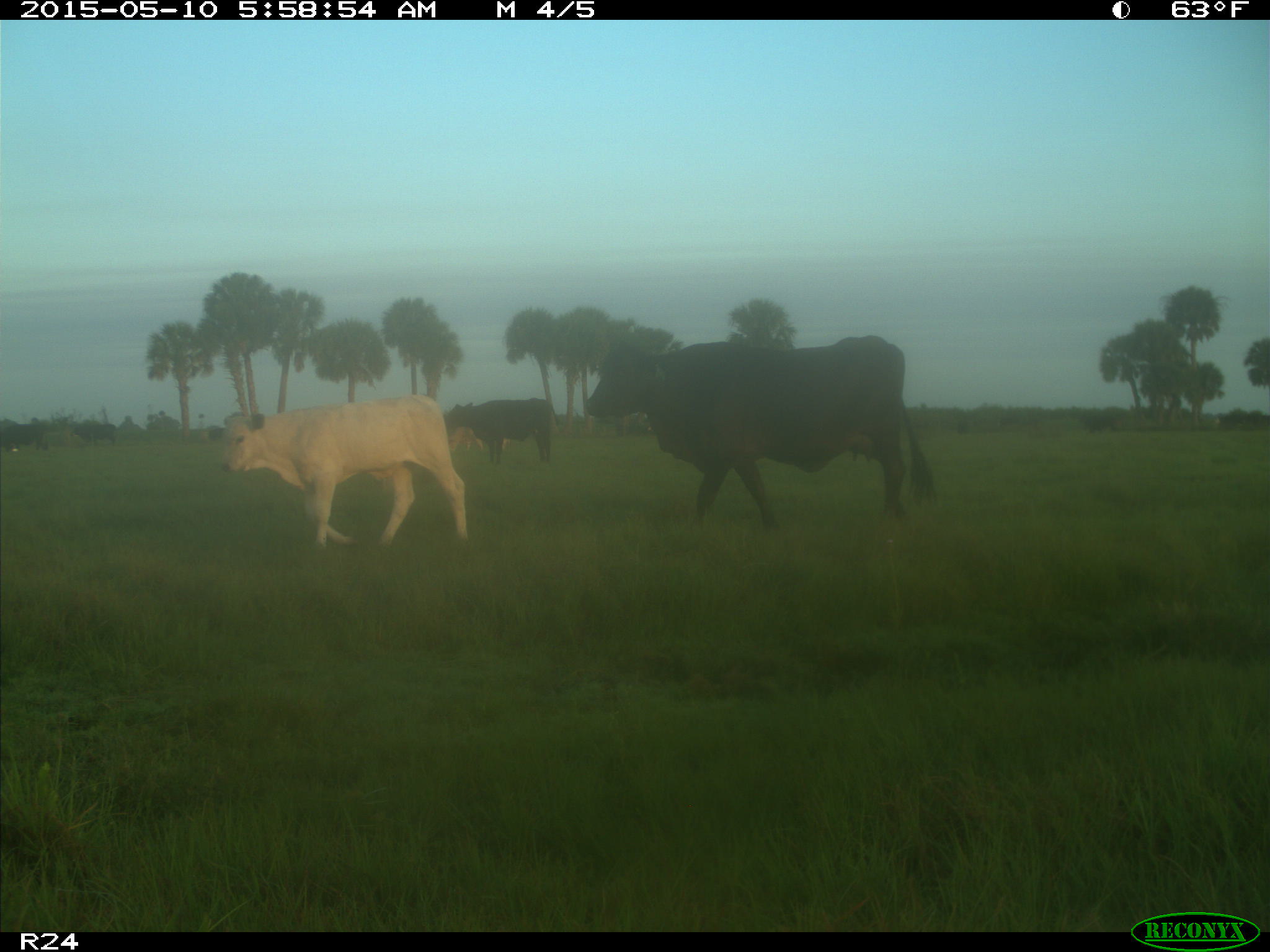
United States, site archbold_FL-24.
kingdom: Animalia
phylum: Chordata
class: Mammalia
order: Artiodactyla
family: Bovidae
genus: Bos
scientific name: Bos taurus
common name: domestic cow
Bos taurus (domestic cow).